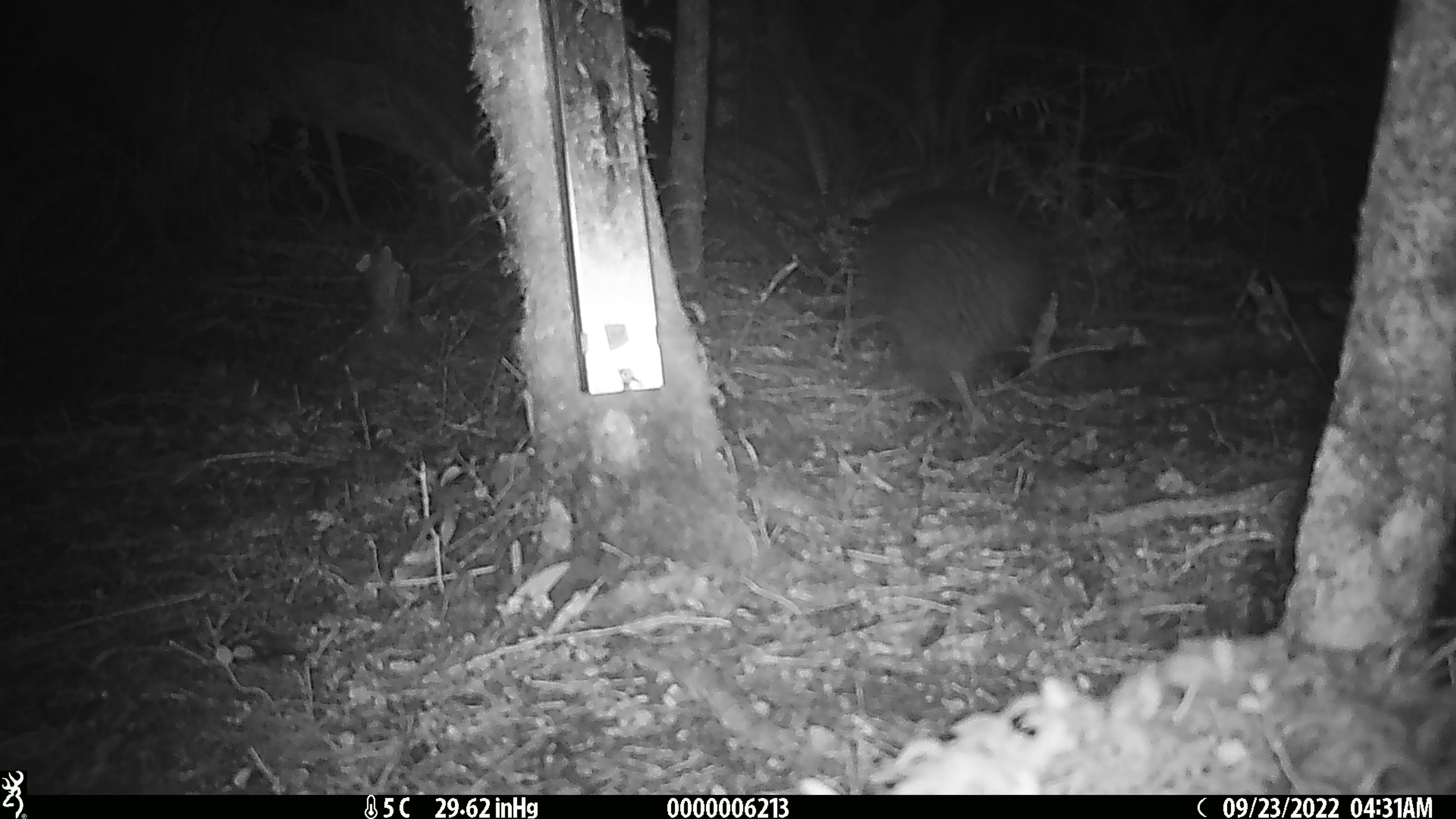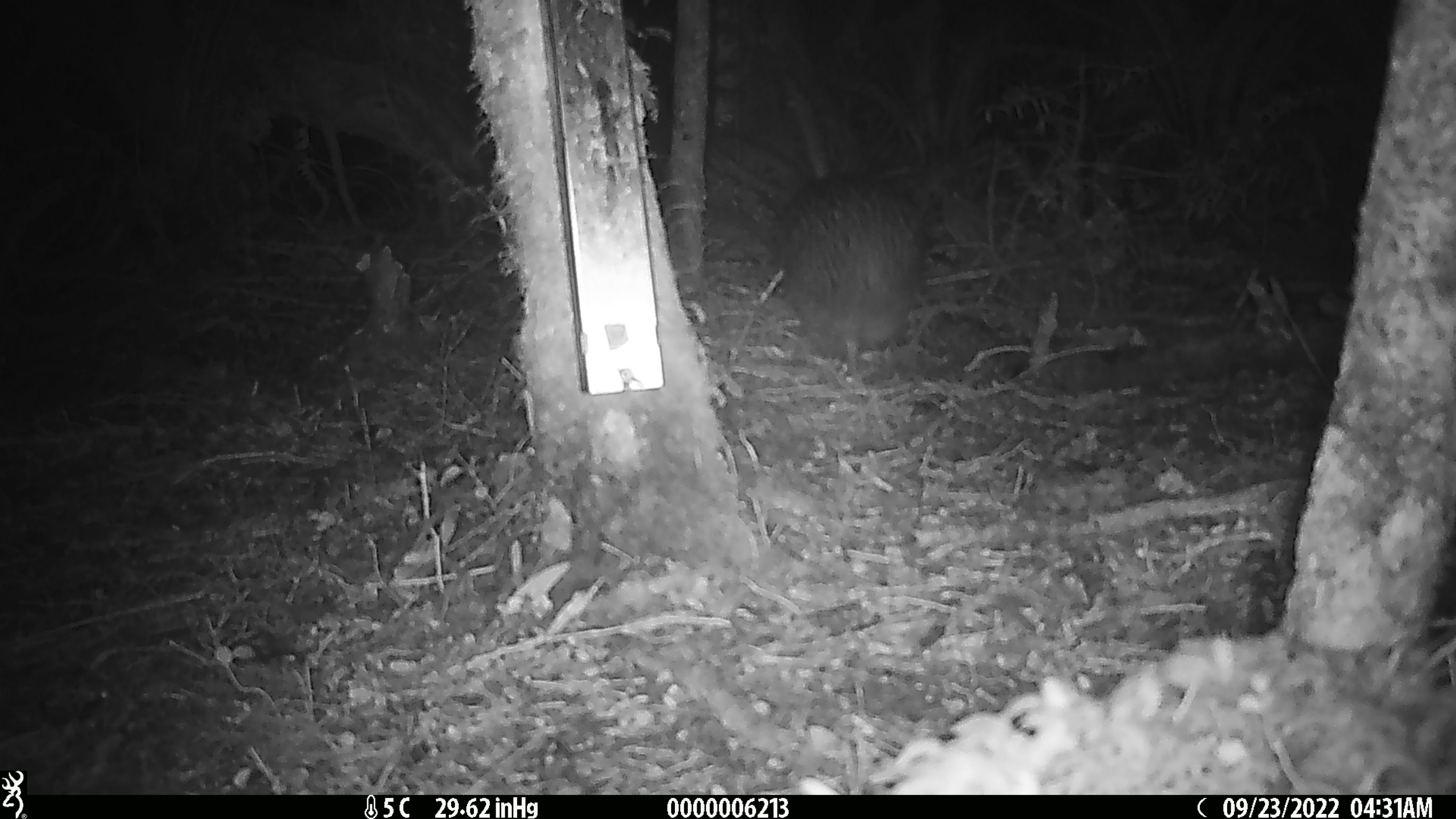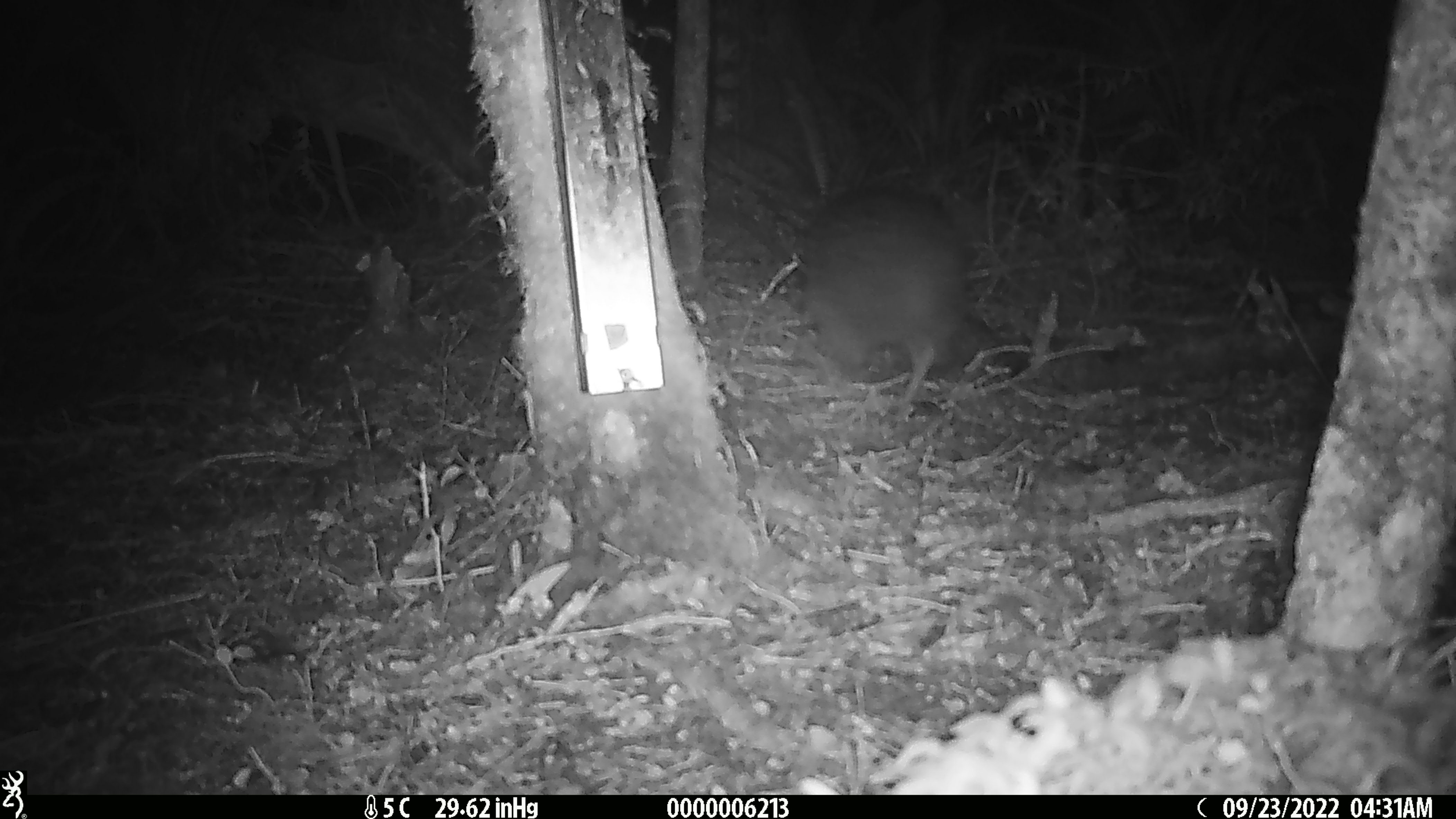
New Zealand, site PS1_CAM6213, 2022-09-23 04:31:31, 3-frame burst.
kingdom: Animalia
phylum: Chordata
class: Aves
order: Apterygiformes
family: Apterygidae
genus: Apteryx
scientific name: Apteryx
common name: kiwi